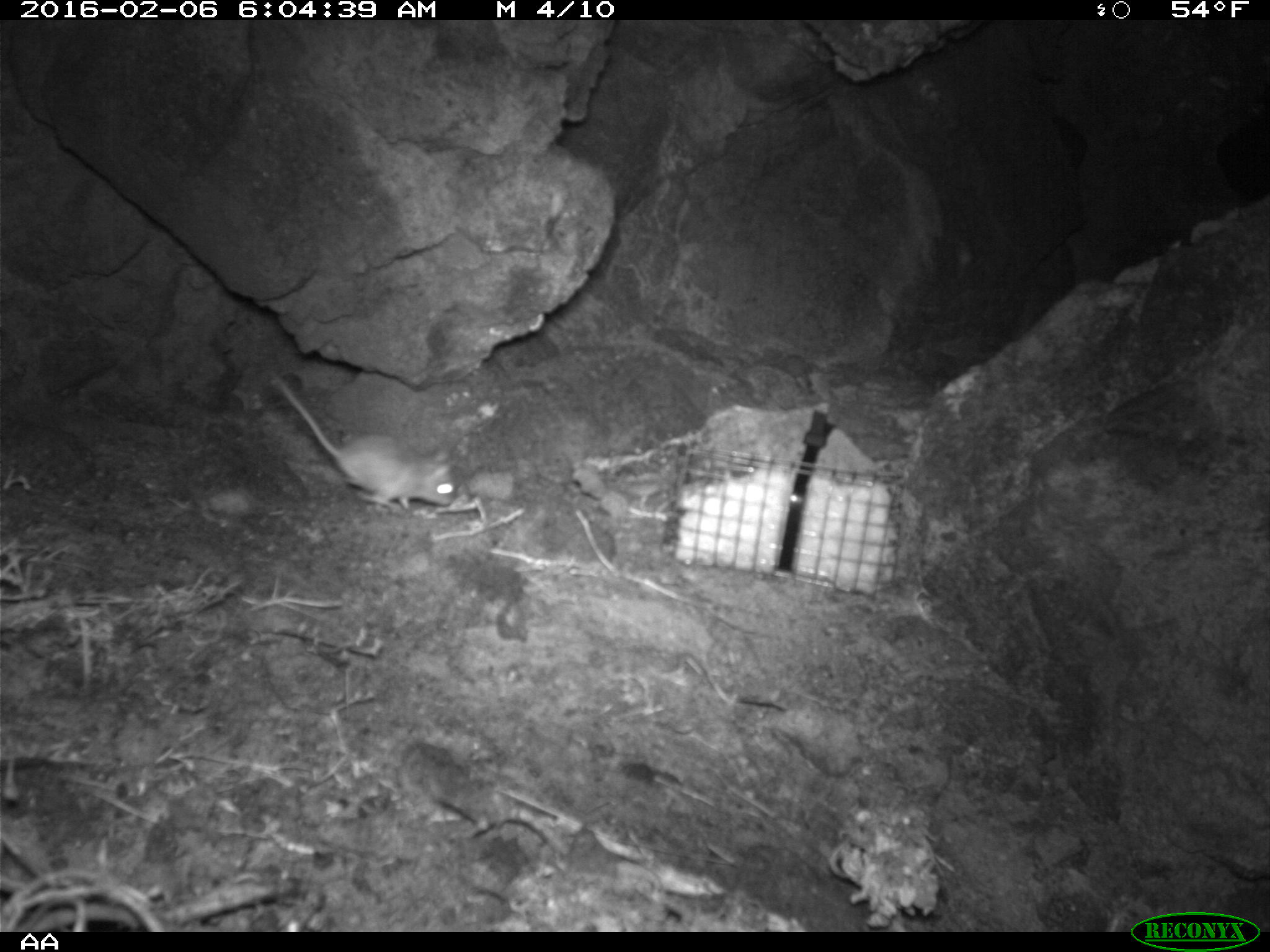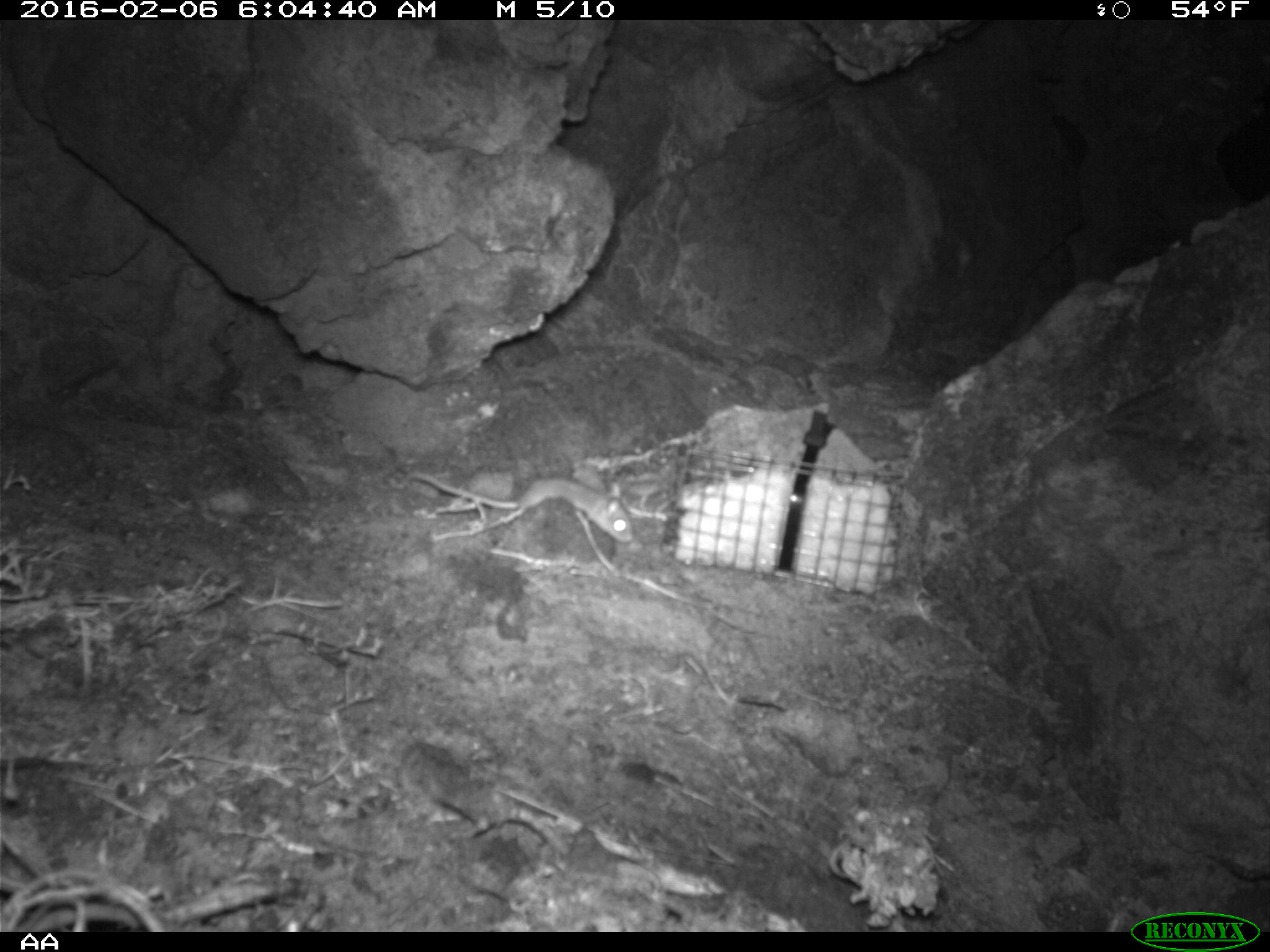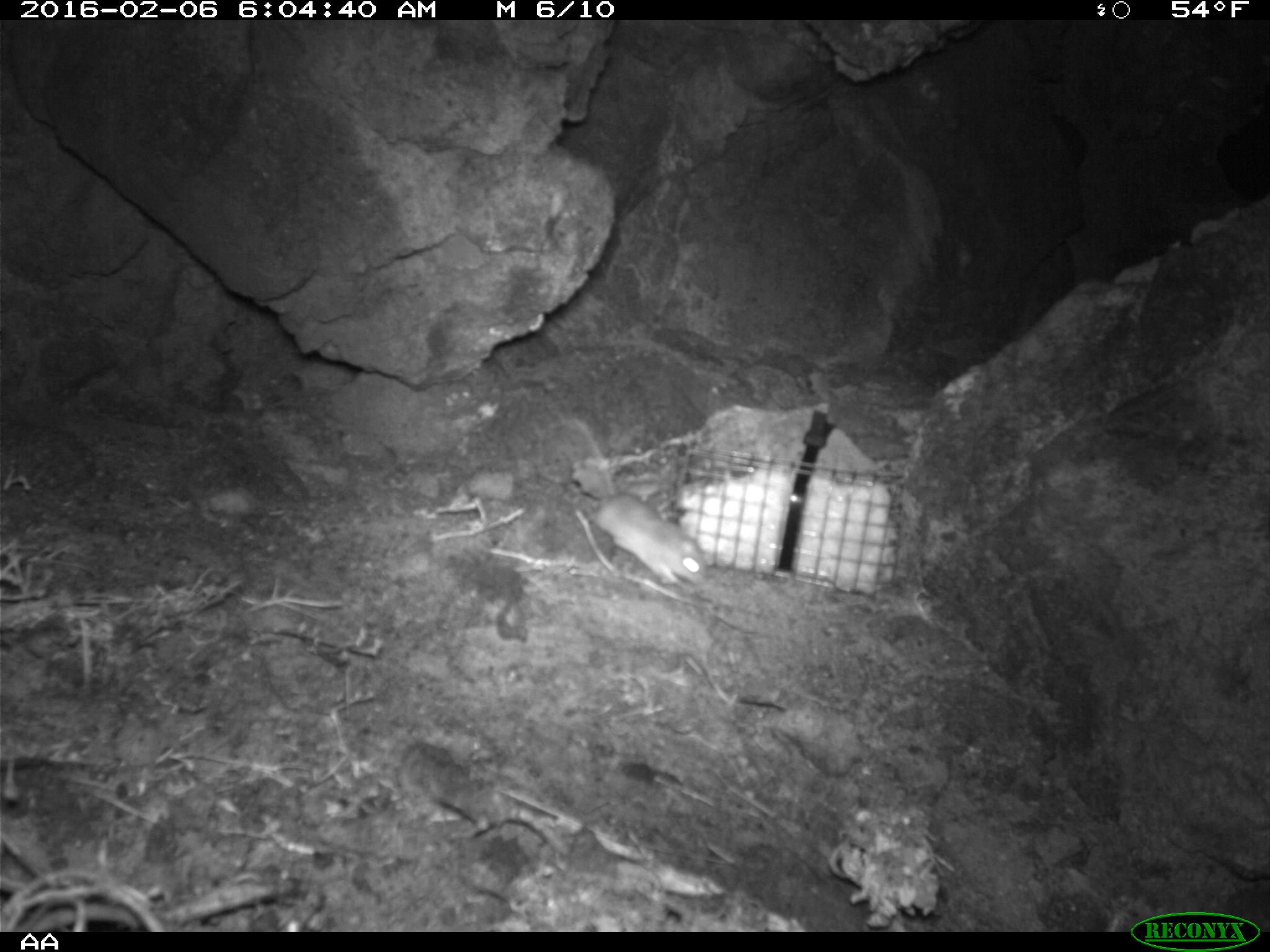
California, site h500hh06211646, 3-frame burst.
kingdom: Animalia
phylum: Chordata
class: Mammalia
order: Rodentia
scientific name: Rodentia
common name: rodent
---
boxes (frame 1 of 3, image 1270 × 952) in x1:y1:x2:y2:
rodent: 273:374:454:509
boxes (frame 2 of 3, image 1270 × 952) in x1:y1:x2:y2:
rodent: 406:469:633:543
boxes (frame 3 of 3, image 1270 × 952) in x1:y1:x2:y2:
rodent: 578:421:705:583